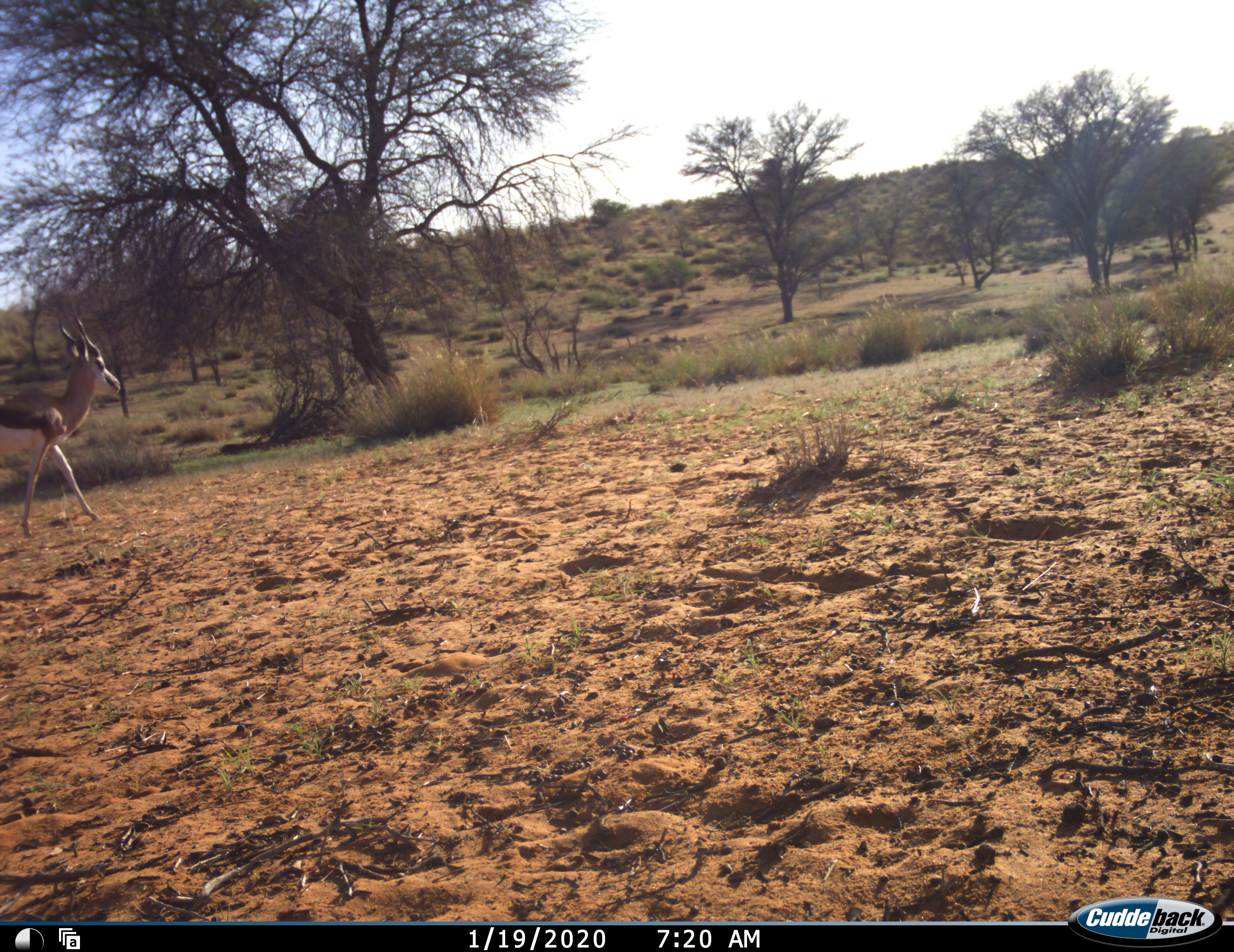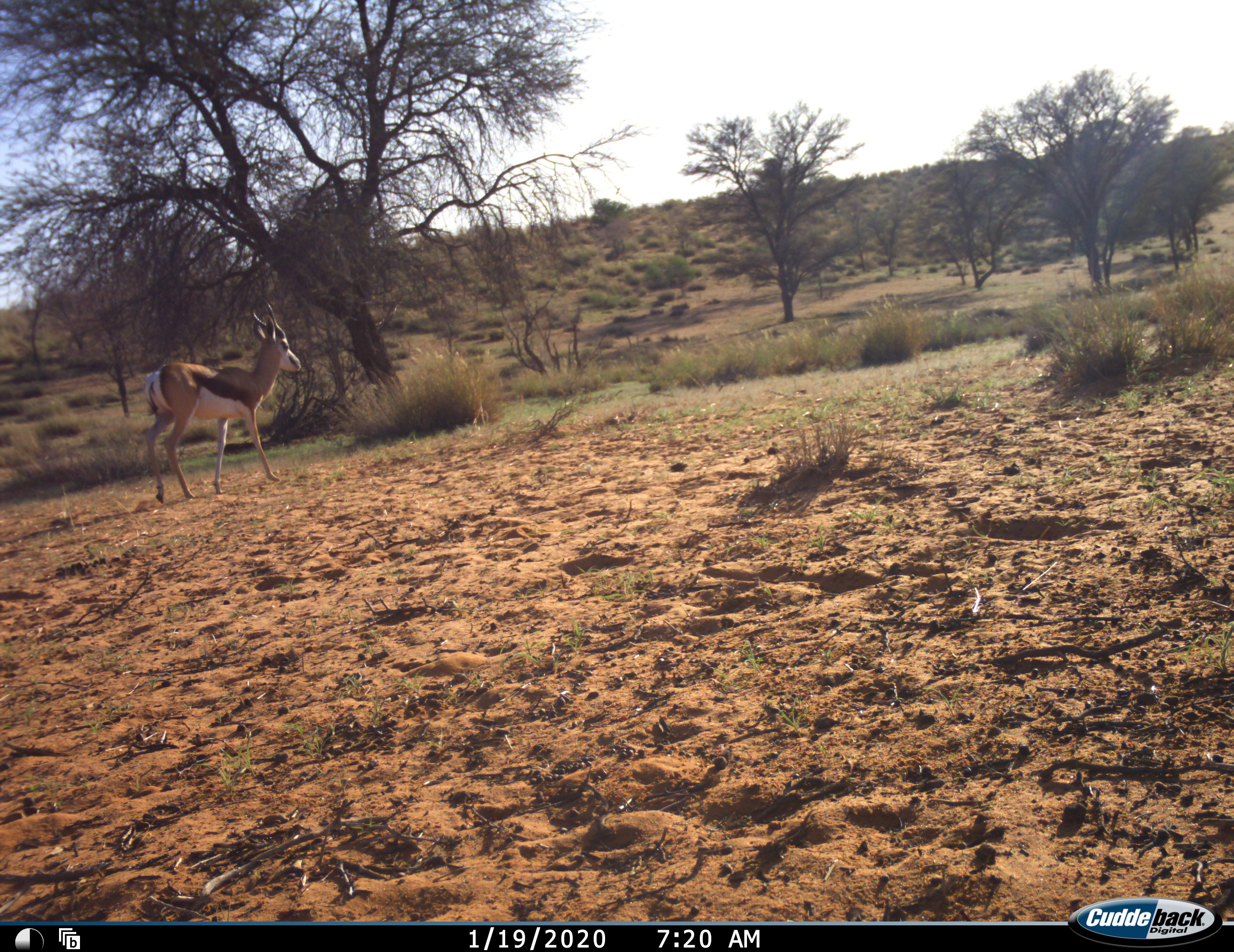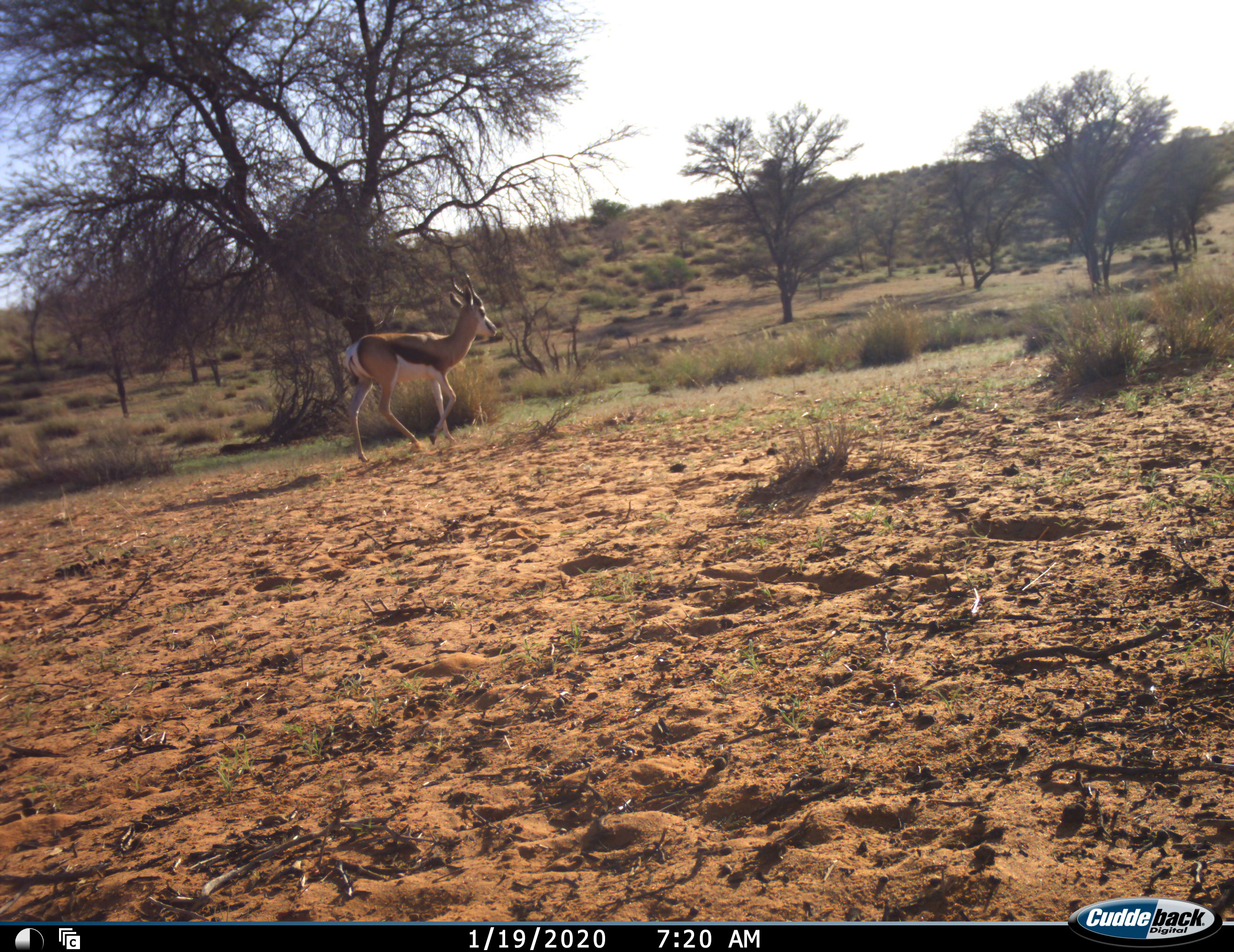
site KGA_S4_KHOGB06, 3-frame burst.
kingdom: Animalia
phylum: Chordata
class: Mammalia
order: Artiodactyla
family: Bovidae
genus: Antidorcas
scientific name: Antidorcas marsupialis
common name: springbok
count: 1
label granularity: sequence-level